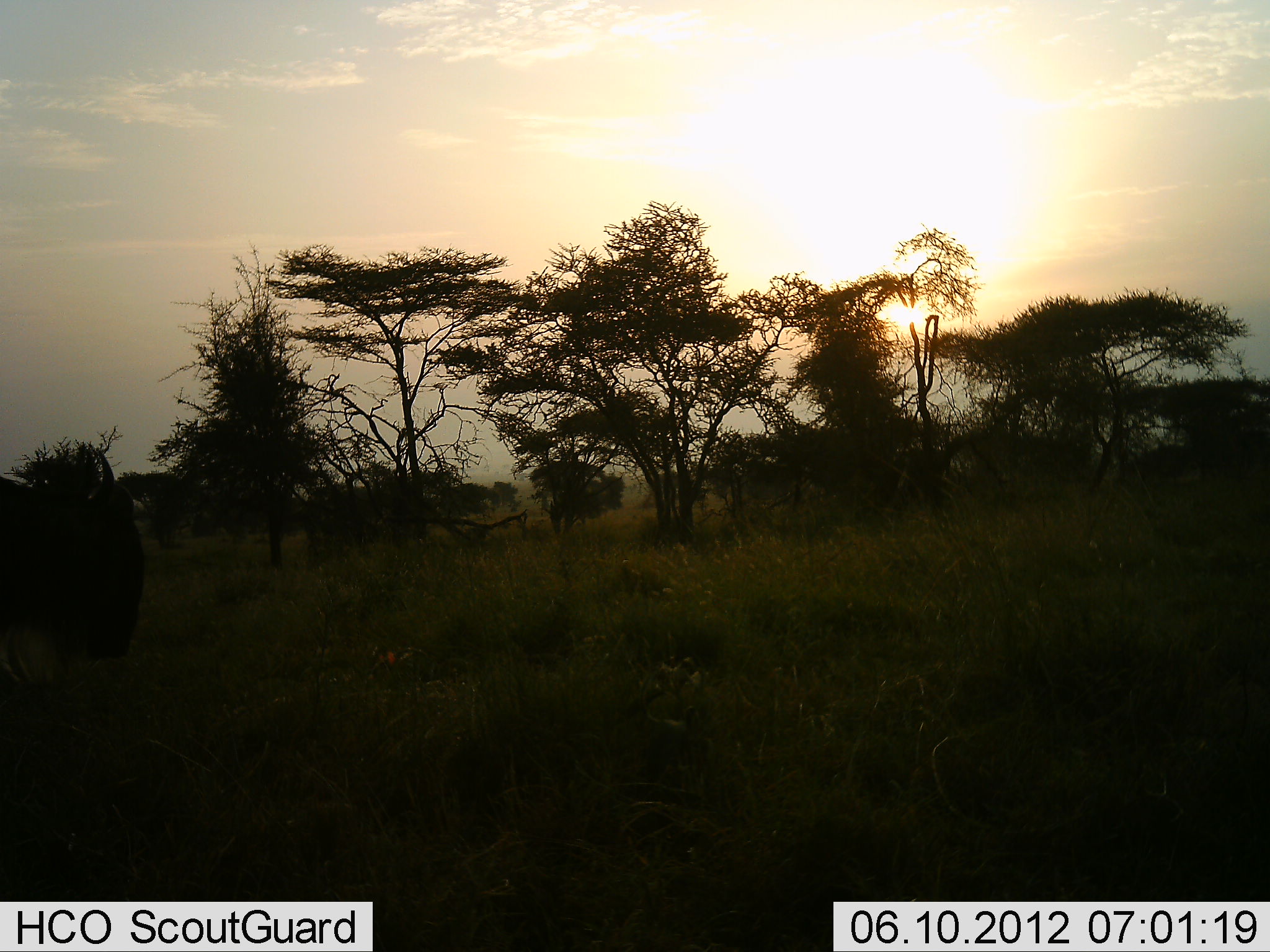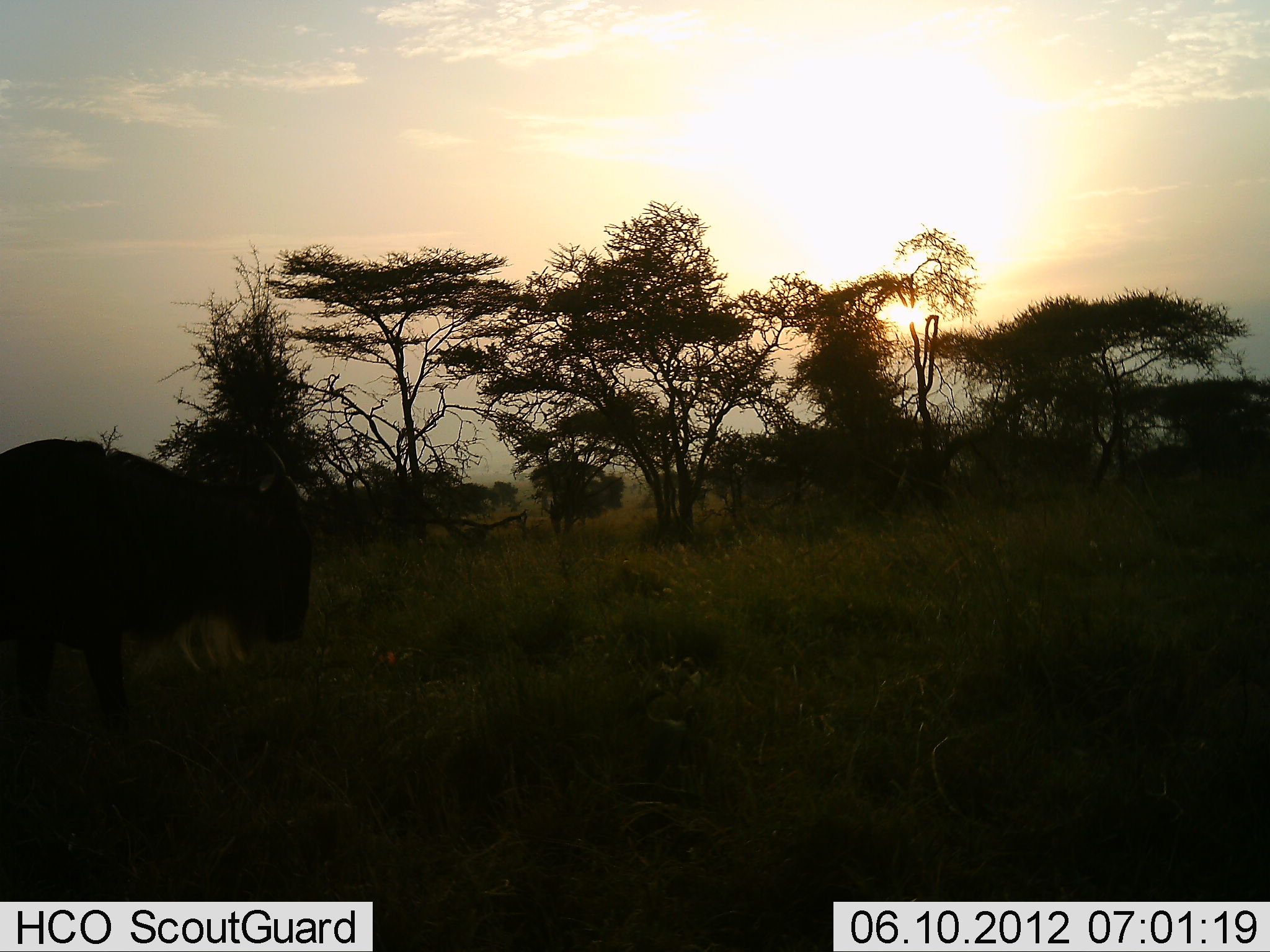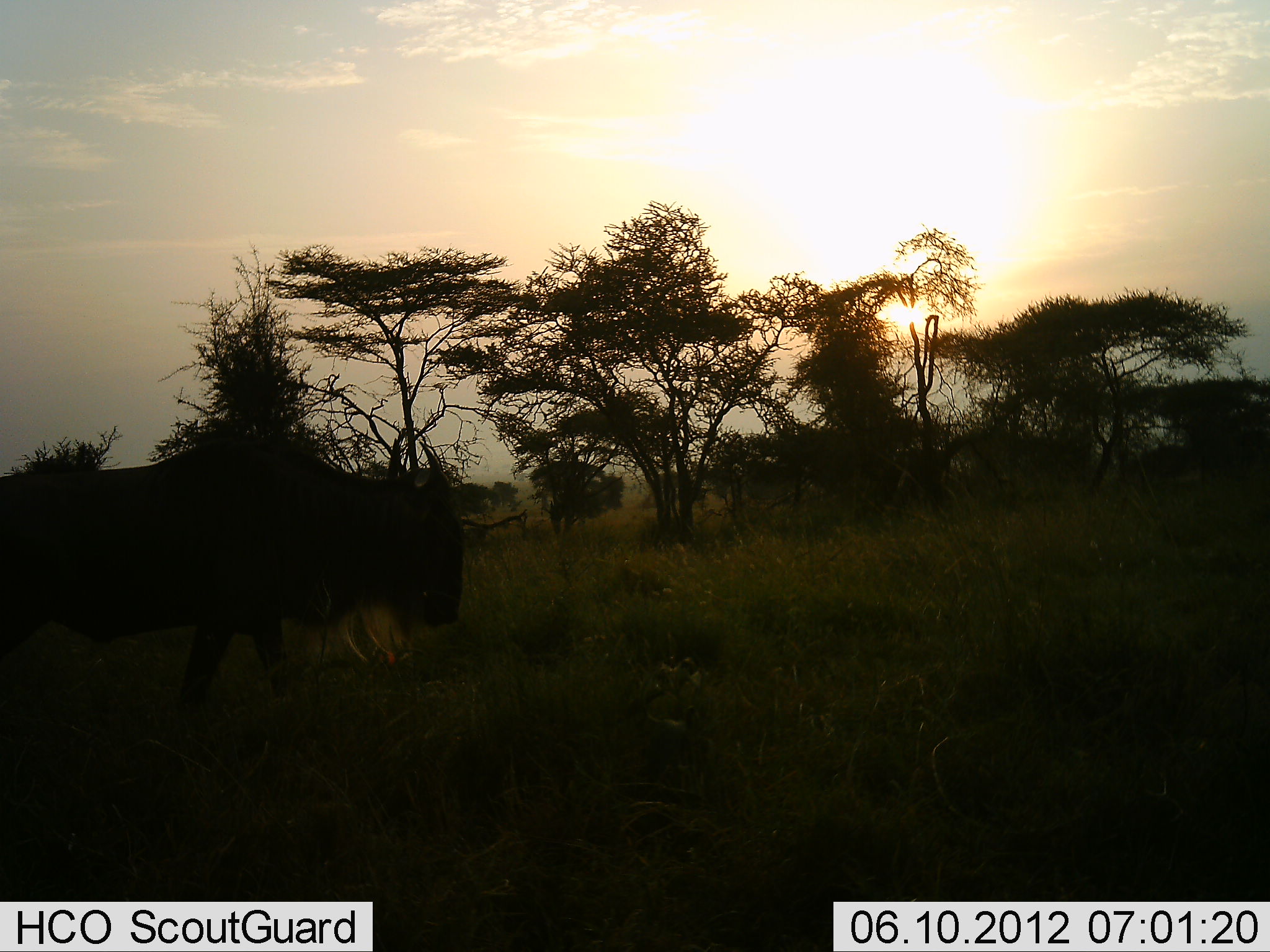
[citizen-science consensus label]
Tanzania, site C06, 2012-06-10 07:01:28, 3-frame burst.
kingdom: Animalia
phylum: Chordata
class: Mammalia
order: Artiodactyla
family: Bovidae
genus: Connochaetes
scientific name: Connochaetes taurinus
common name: blue wildebeest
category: wildebeest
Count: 1.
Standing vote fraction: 20%.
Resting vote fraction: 0%.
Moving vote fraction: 80%.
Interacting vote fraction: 0%.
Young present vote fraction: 0%.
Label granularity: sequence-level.